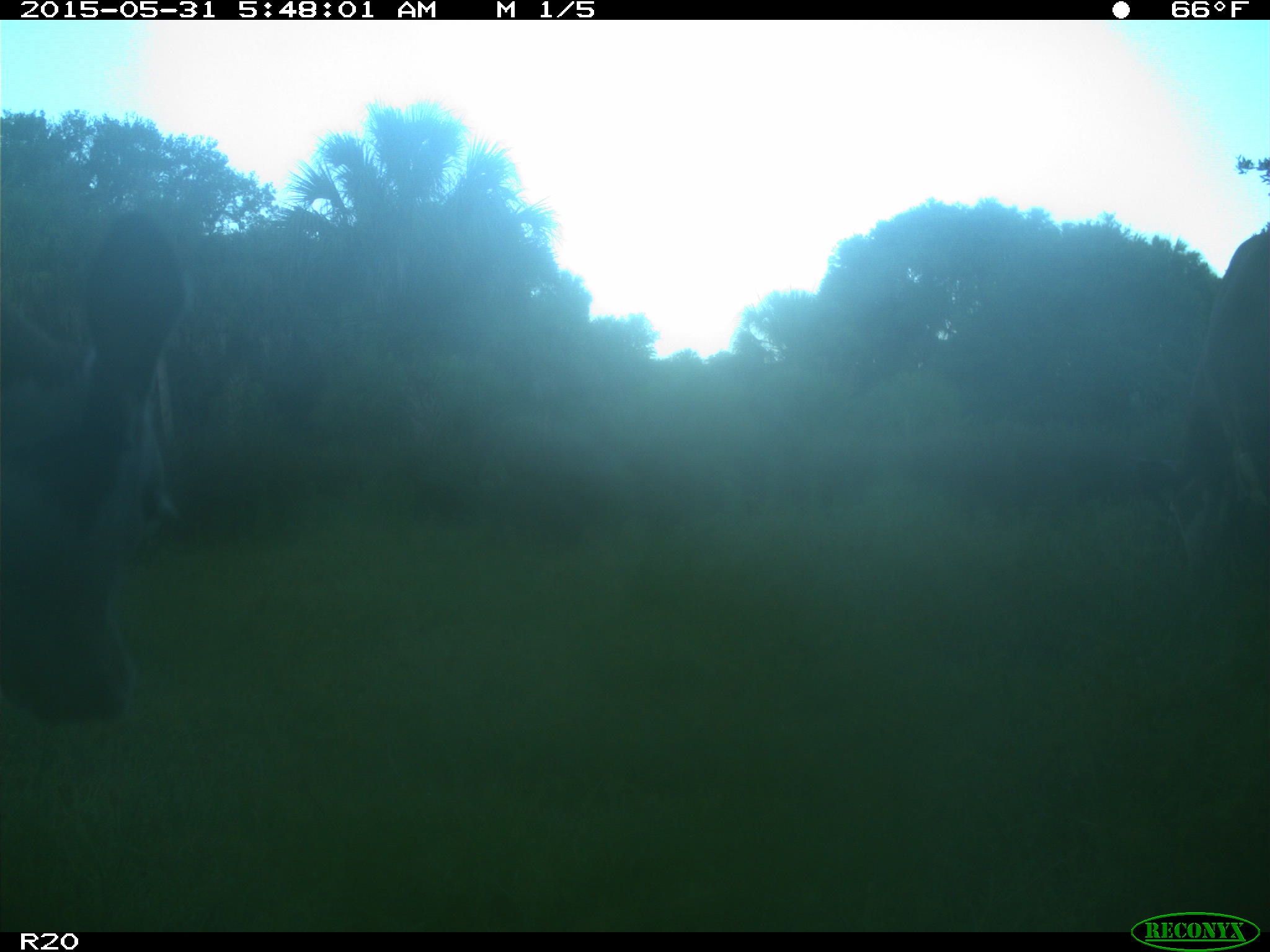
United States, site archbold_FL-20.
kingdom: Animalia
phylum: Chordata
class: Mammalia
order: Artiodactyla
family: Bovidae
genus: Bos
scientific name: Bos taurus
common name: domestic cow